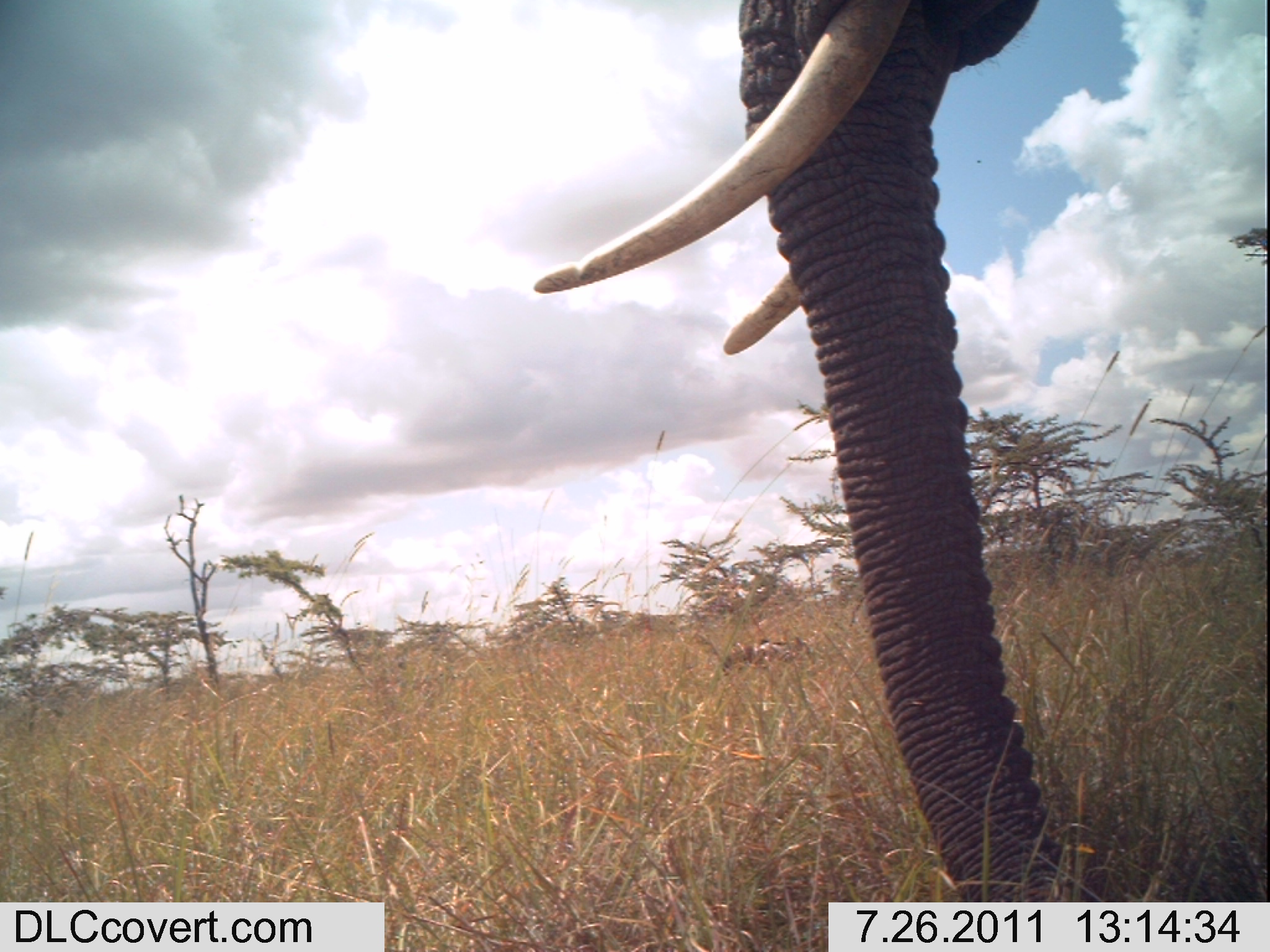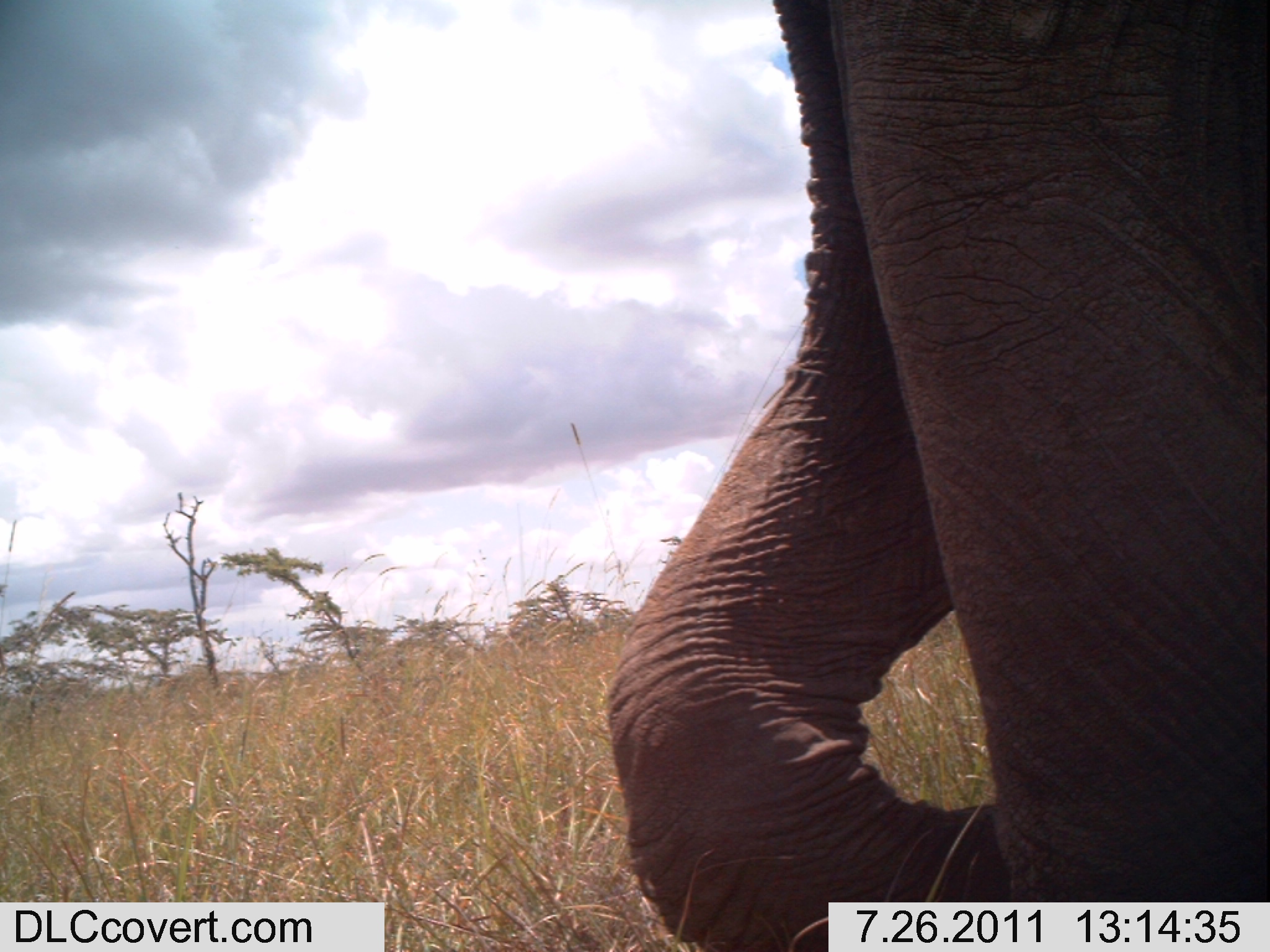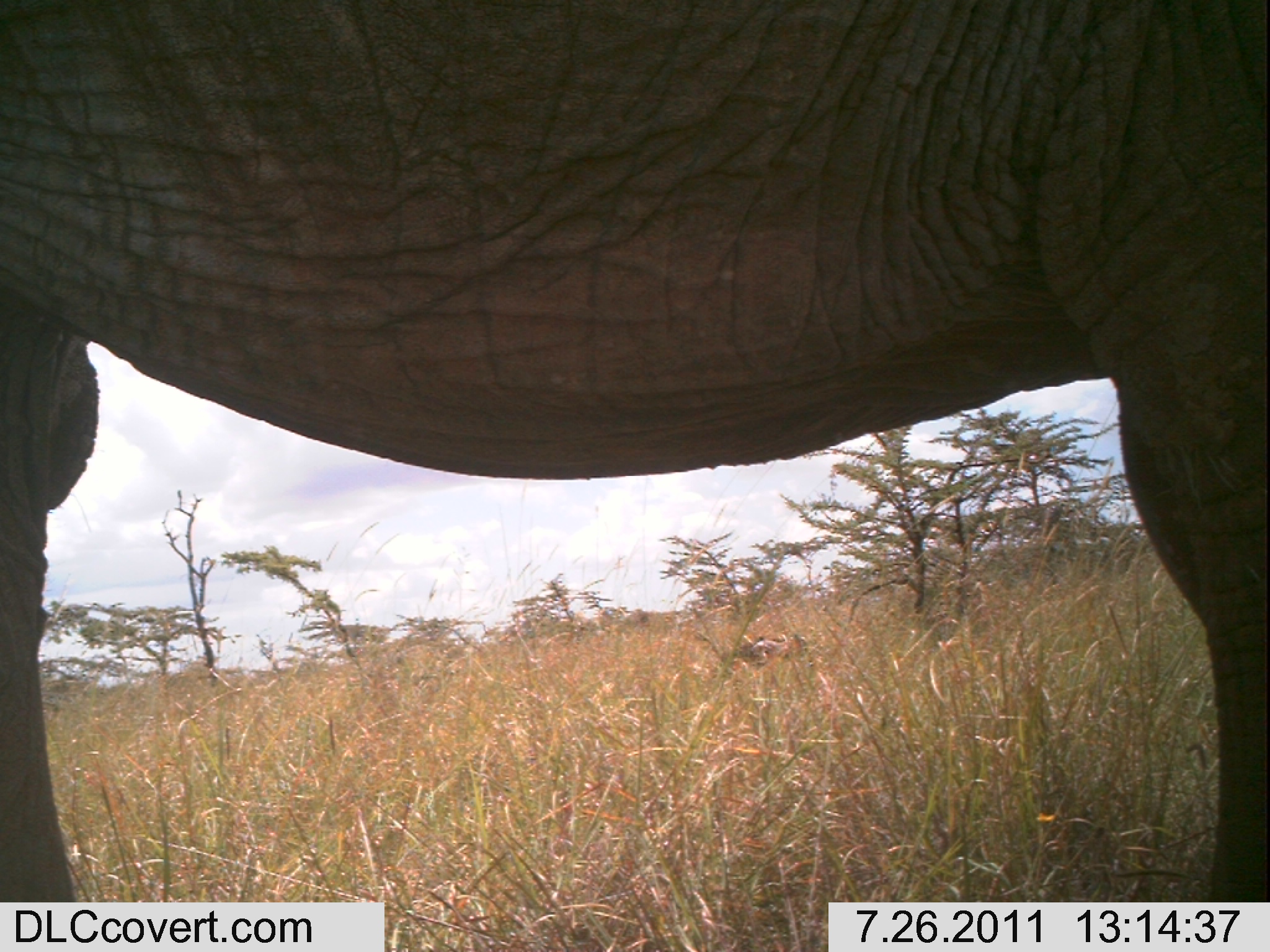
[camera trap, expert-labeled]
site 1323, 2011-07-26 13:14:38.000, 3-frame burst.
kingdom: Animalia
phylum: Chordata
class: Mammalia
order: Proboscidea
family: Elephantidae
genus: Loxodonta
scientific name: Loxodonta africana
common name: african bush elephant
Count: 1.